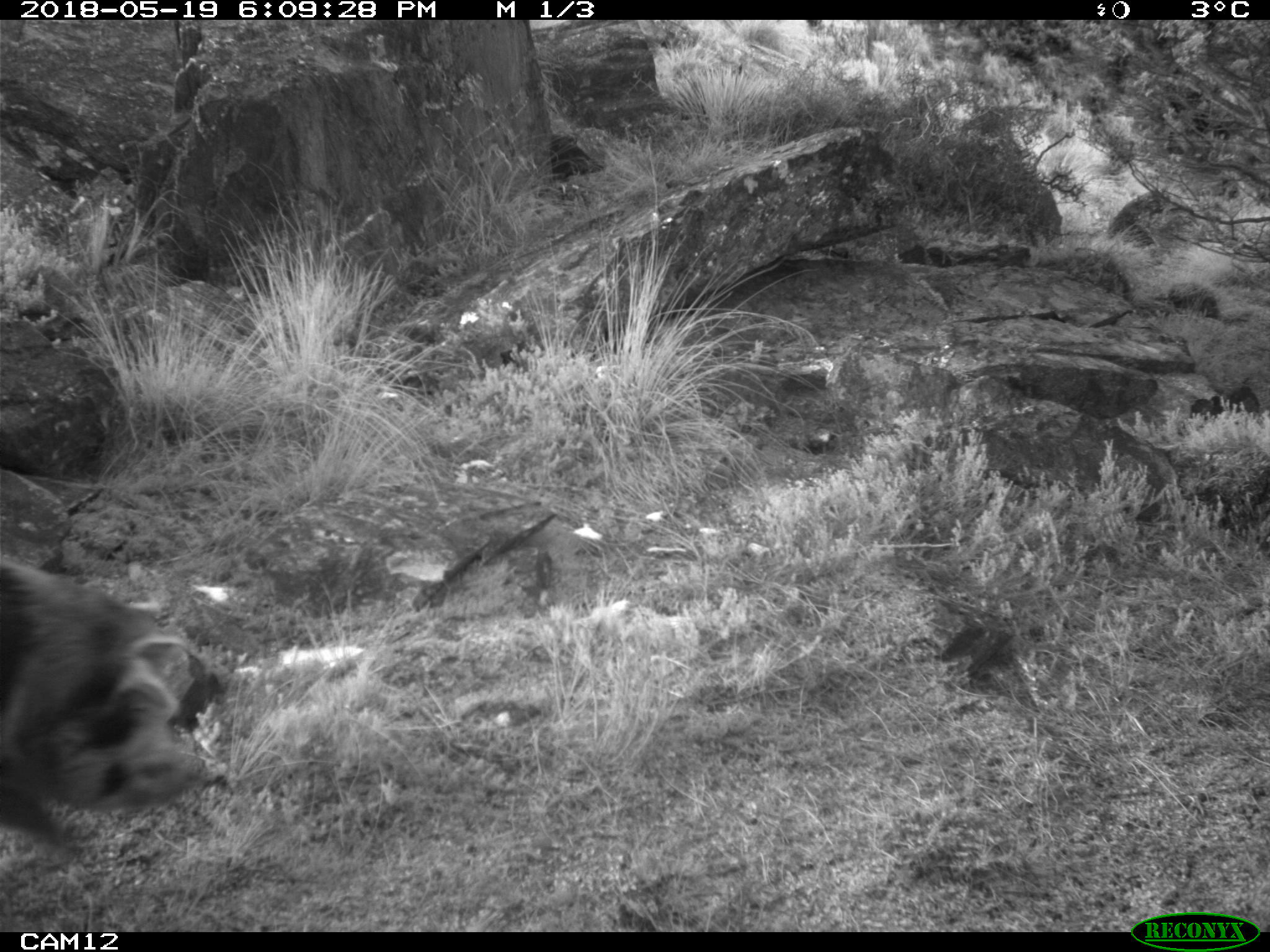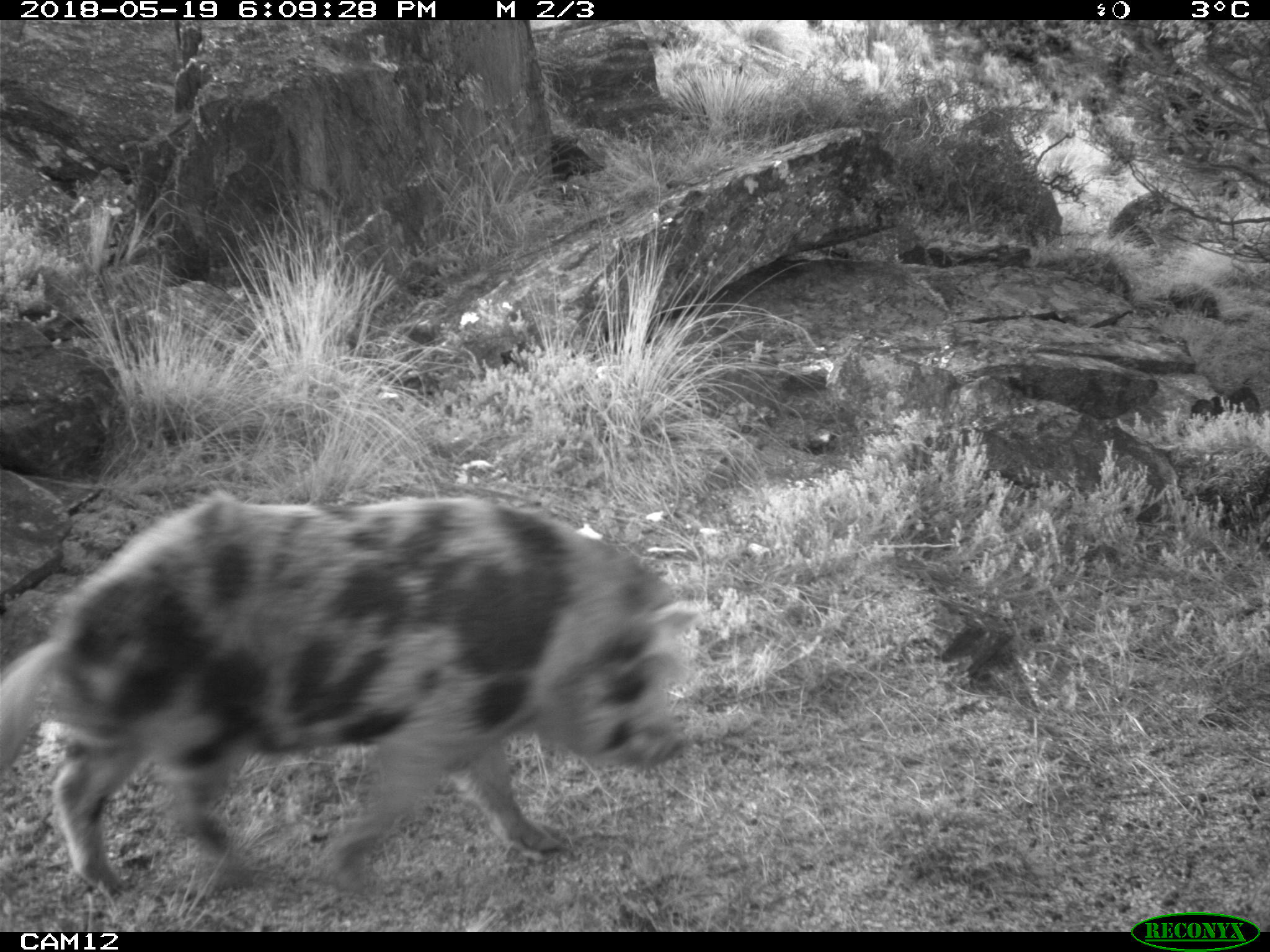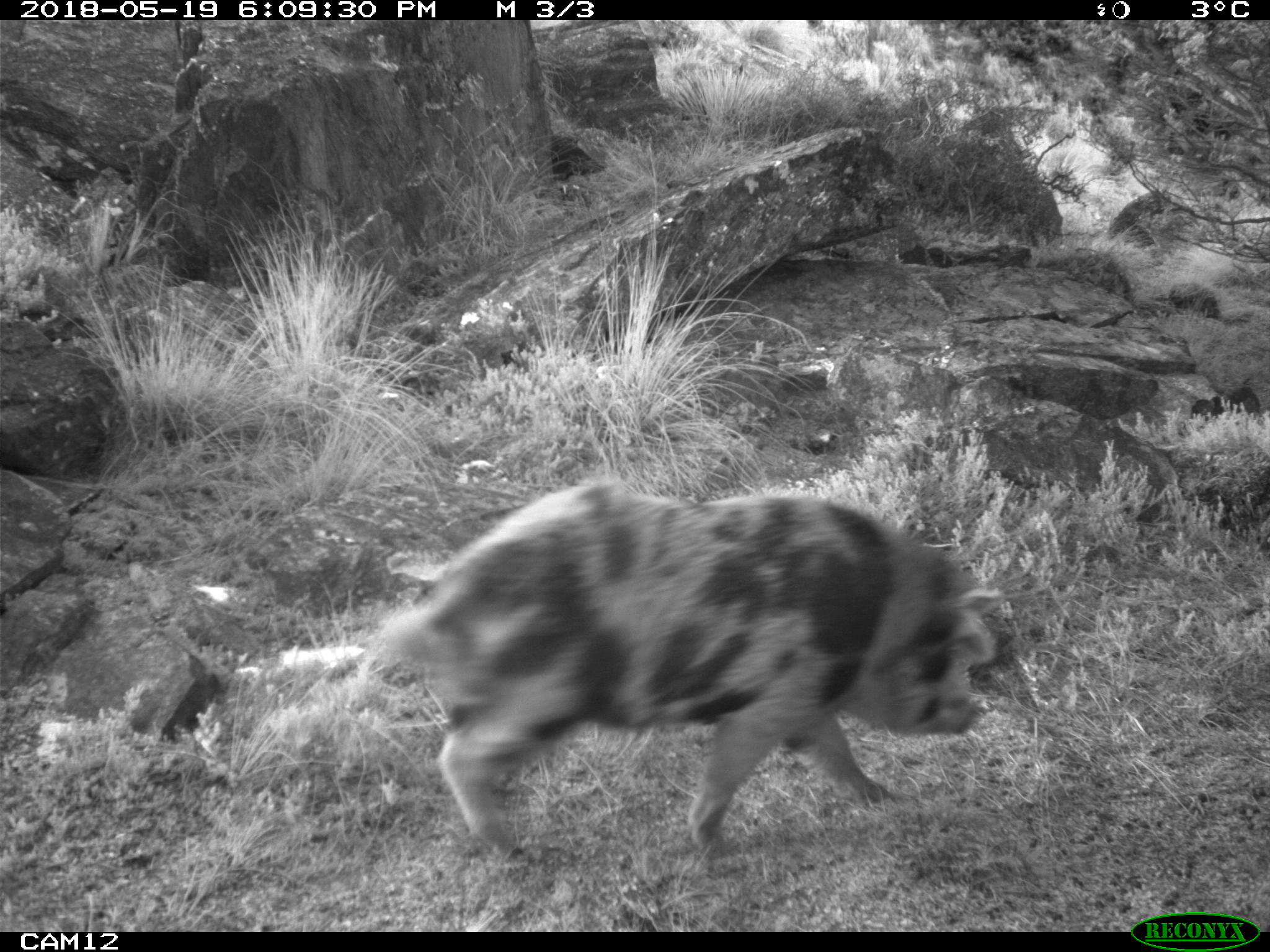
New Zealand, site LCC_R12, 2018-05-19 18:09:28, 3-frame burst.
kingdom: Animalia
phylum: Chordata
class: Mammalia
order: Artiodactyla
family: Suidae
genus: Sus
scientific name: Sus scrofa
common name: pig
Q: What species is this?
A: Pig (Sus scrofa).